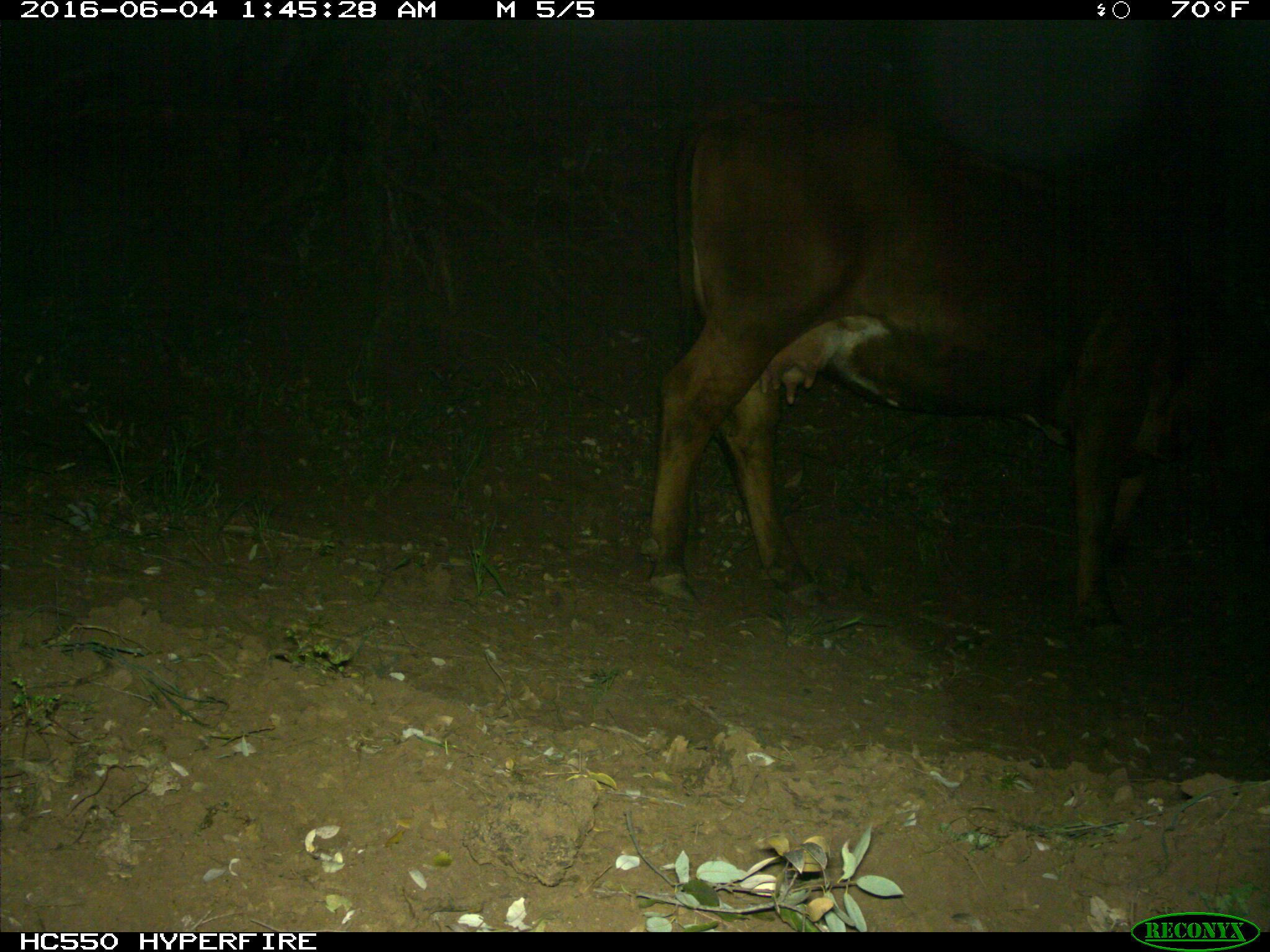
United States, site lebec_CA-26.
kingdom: Animalia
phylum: Chordata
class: Mammalia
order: Artiodactyla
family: Bovidae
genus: Bos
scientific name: Bos taurus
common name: domestic cow